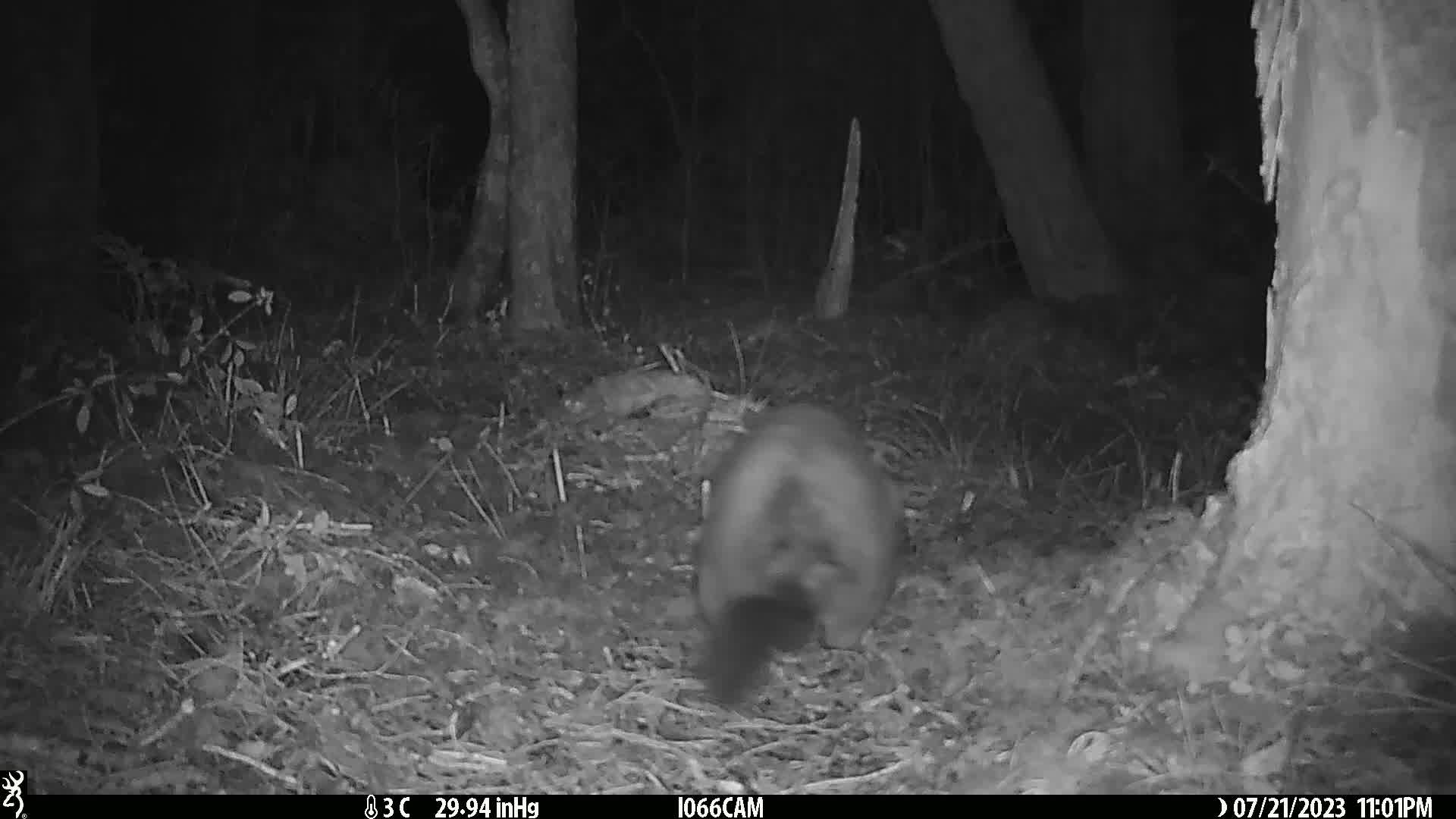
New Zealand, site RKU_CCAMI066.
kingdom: Animalia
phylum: Chordata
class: Mammalia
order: Diprotodontia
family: Phalangeridae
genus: Trichosurus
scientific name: Trichosurus vulpecula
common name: common brushtail possum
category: possum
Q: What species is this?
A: Possum (common brushtail possum) (Trichosurus vulpecula).